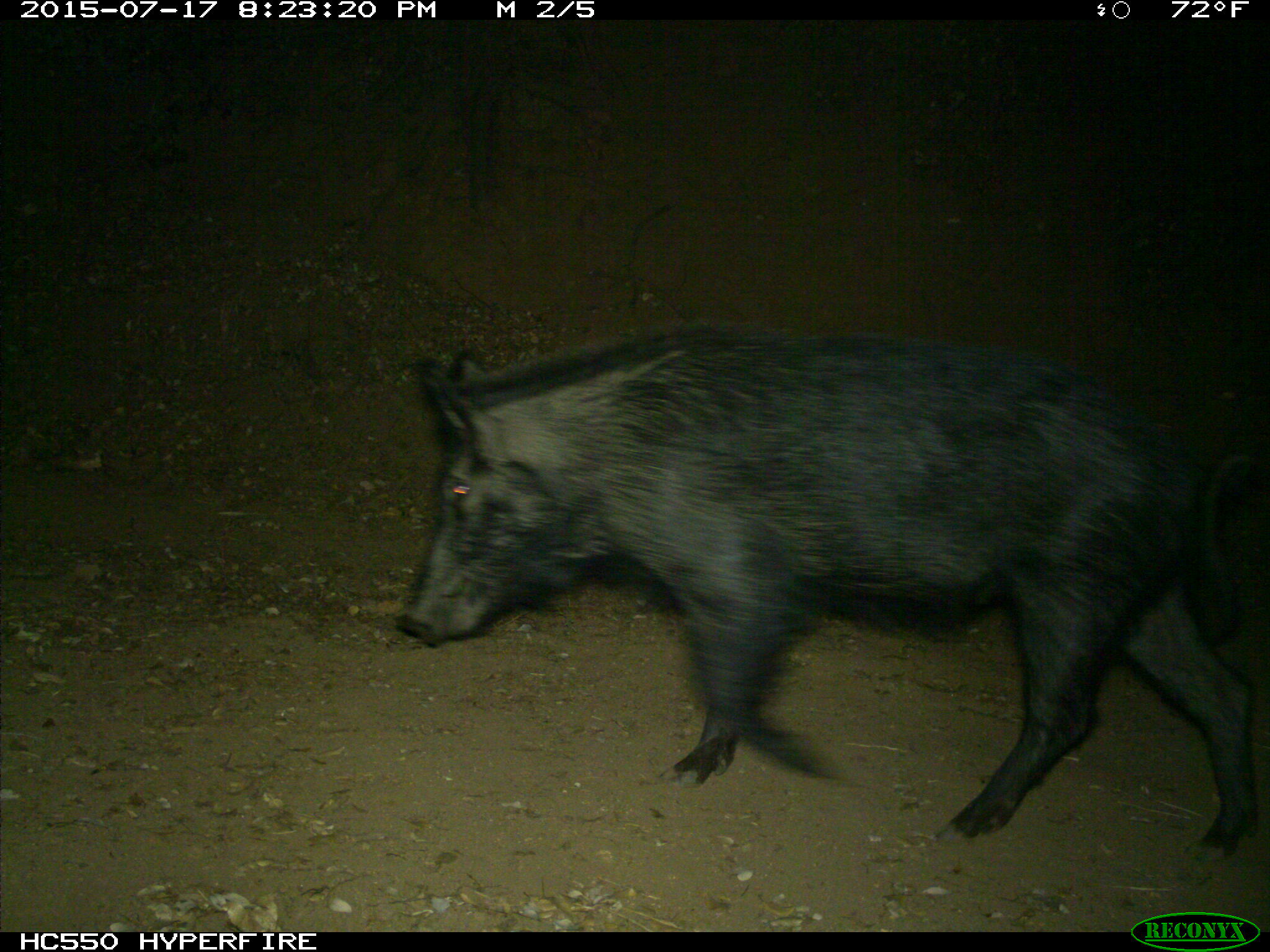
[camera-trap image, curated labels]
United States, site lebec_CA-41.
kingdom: Animalia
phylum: Chordata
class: Mammalia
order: Artiodactyla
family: Suidae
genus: Sus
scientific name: Sus scrofa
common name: wild boar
Sus scrofa (wild boar).